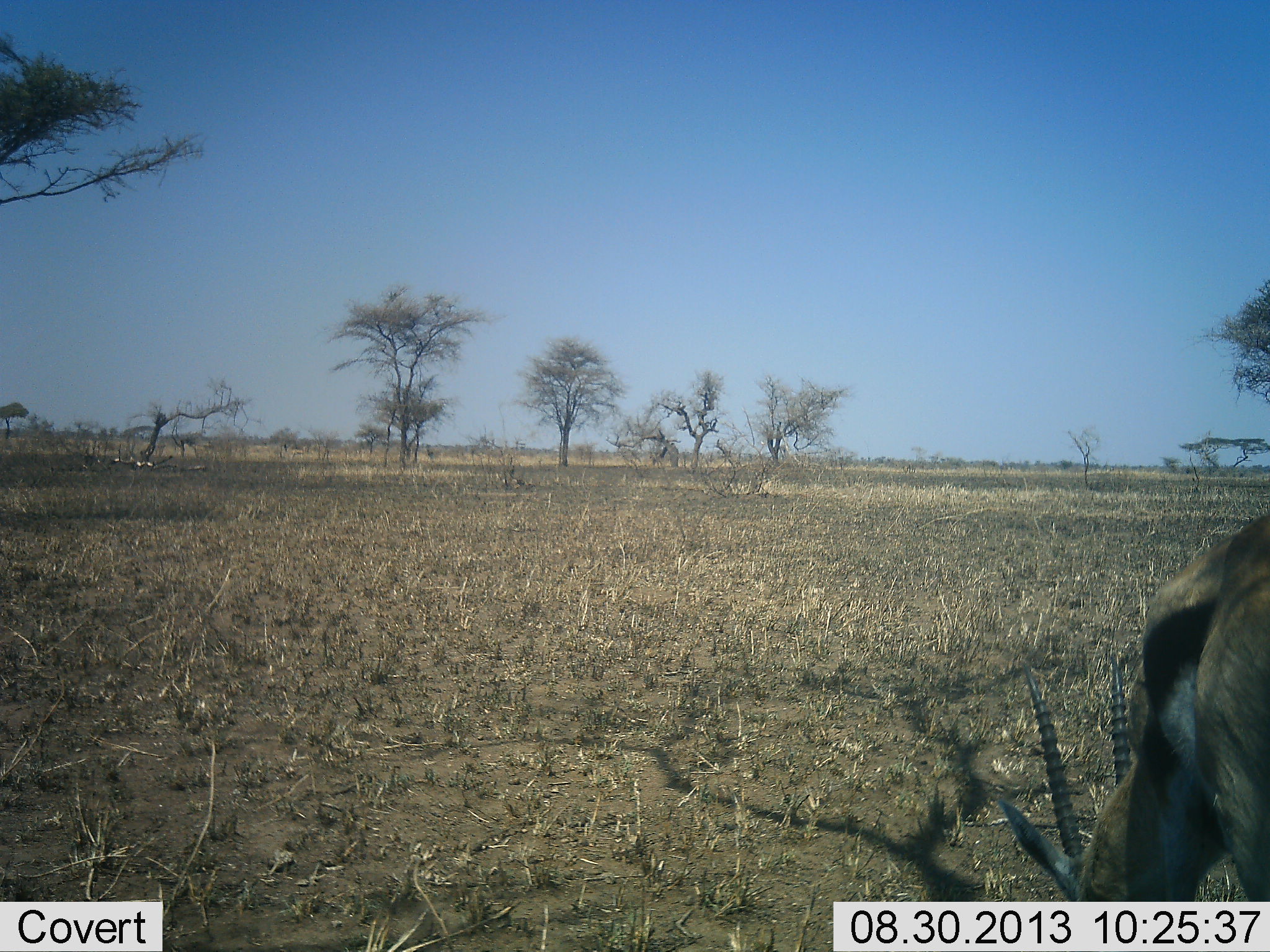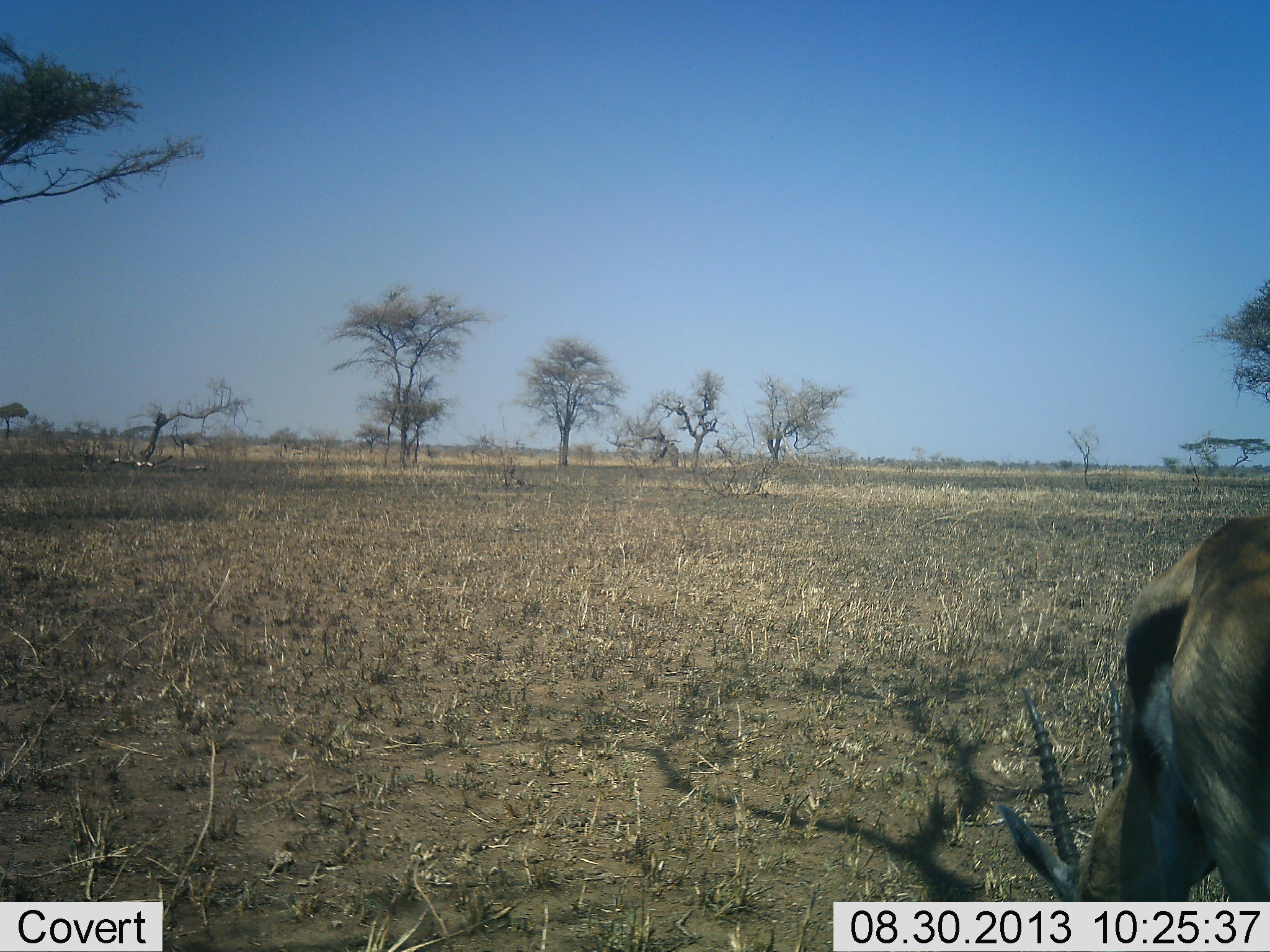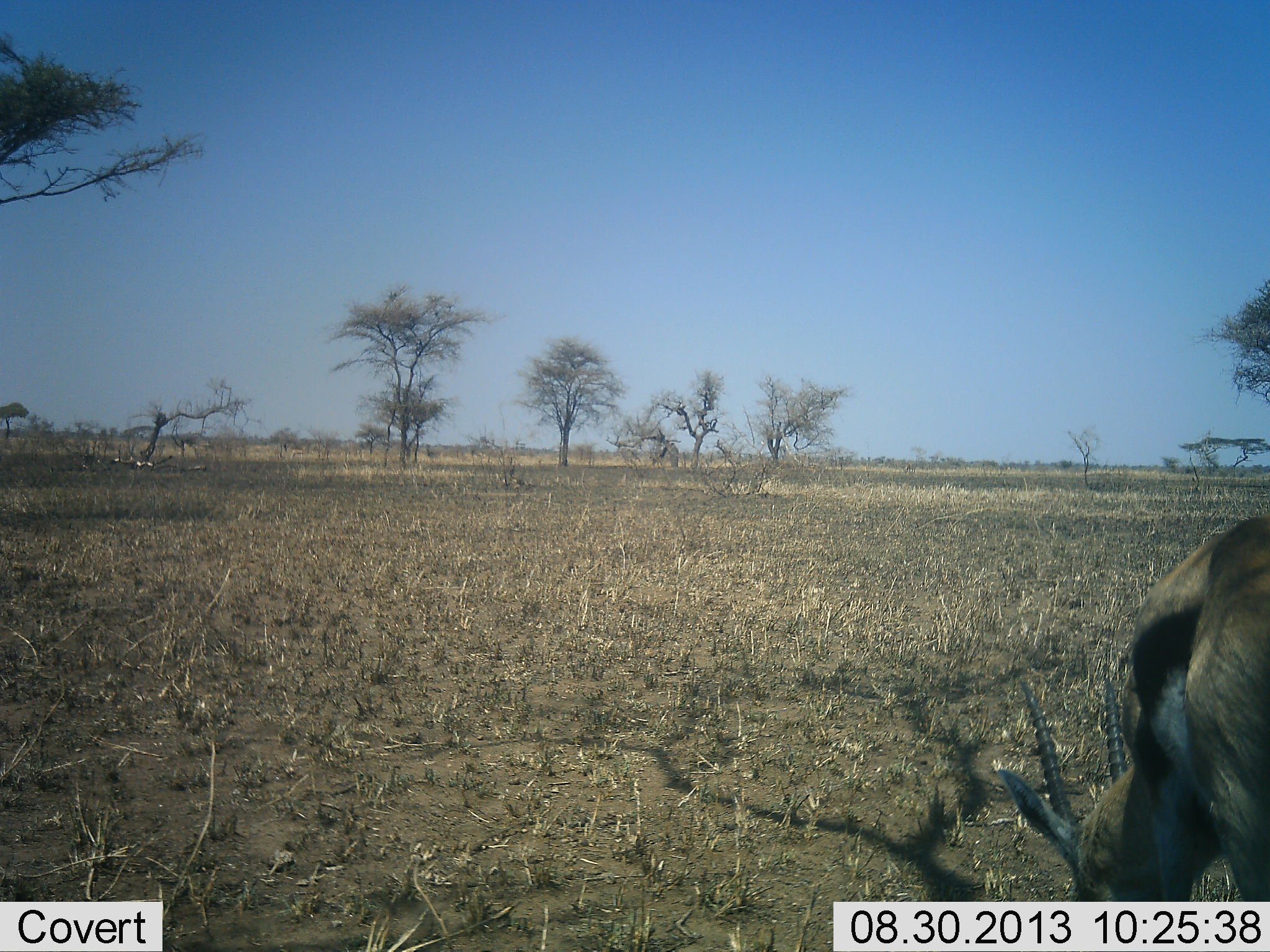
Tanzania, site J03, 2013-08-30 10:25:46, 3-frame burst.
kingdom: Animalia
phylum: Chordata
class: Mammalia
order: Artiodactyla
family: Bovidae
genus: Eudorcas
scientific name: Eudorcas thomsonii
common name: thomson's gazelle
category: gazellethomsons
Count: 1.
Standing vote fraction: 50%.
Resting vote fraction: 0%.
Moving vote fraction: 0%.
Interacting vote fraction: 0%.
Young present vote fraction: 0%.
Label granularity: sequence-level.